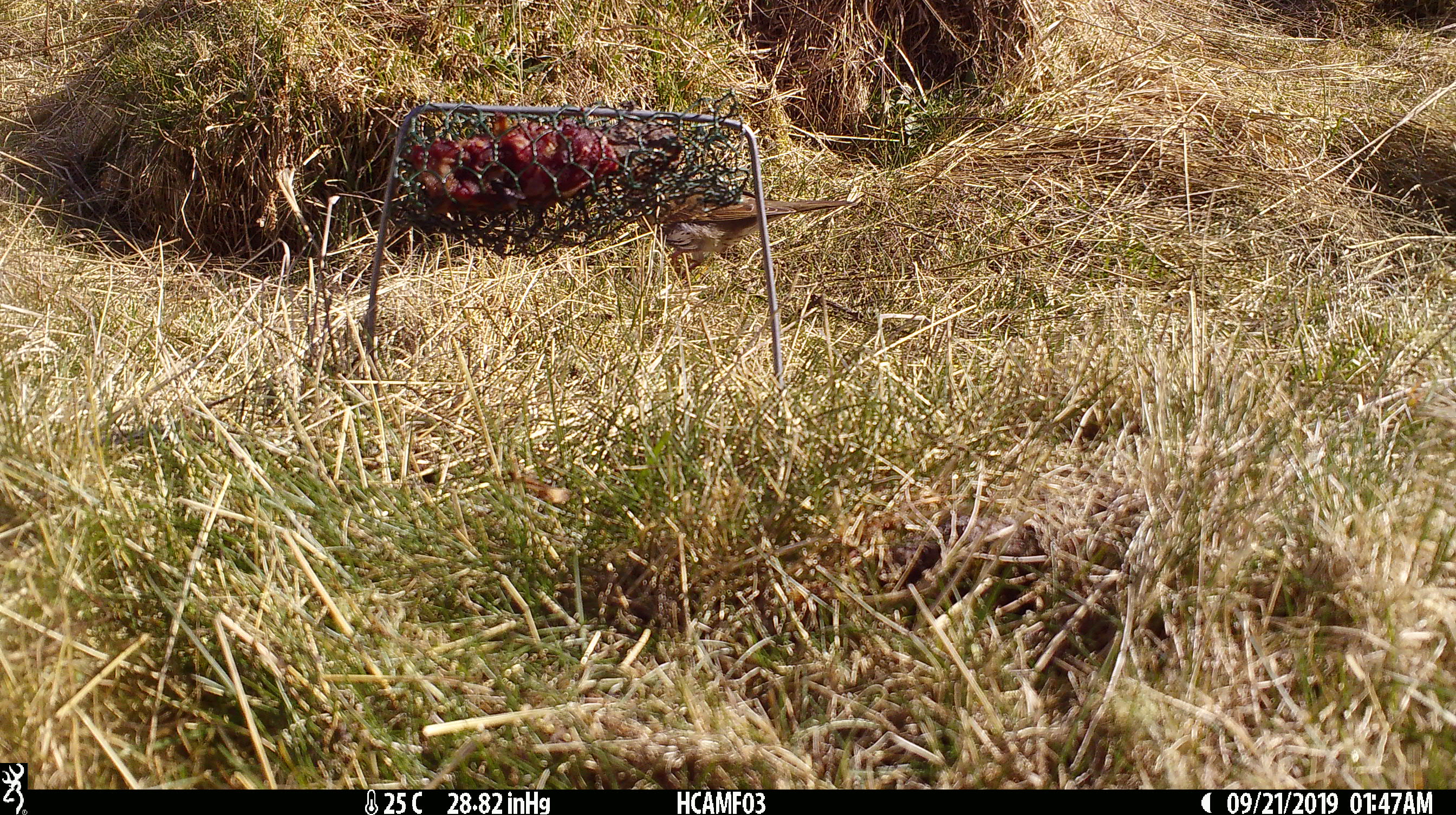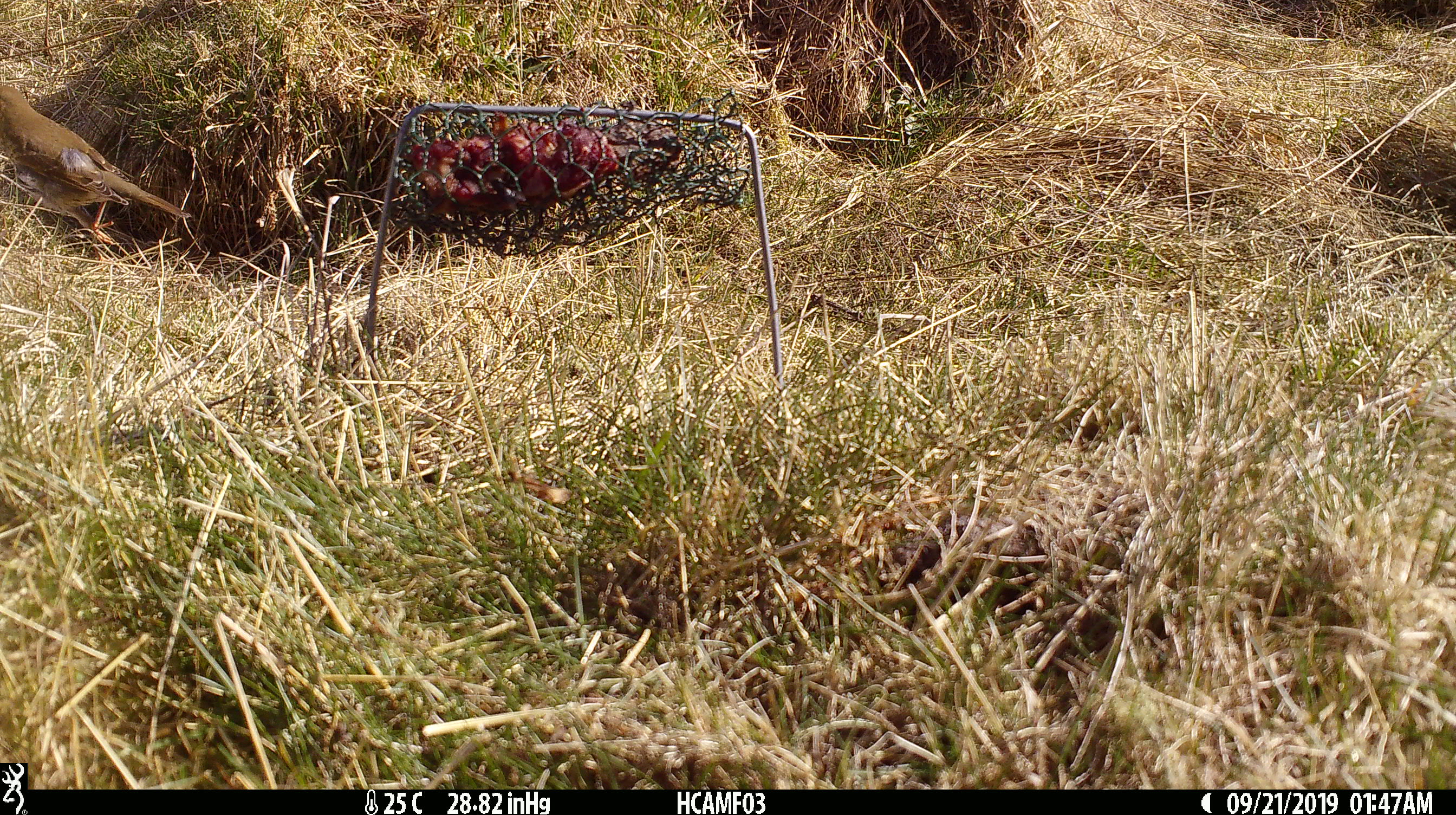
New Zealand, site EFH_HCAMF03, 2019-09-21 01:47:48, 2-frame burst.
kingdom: Animalia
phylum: Chordata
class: Aves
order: Passeriformes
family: Turdidae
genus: Turdus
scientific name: Turdus philomelos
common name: song thrush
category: thrush